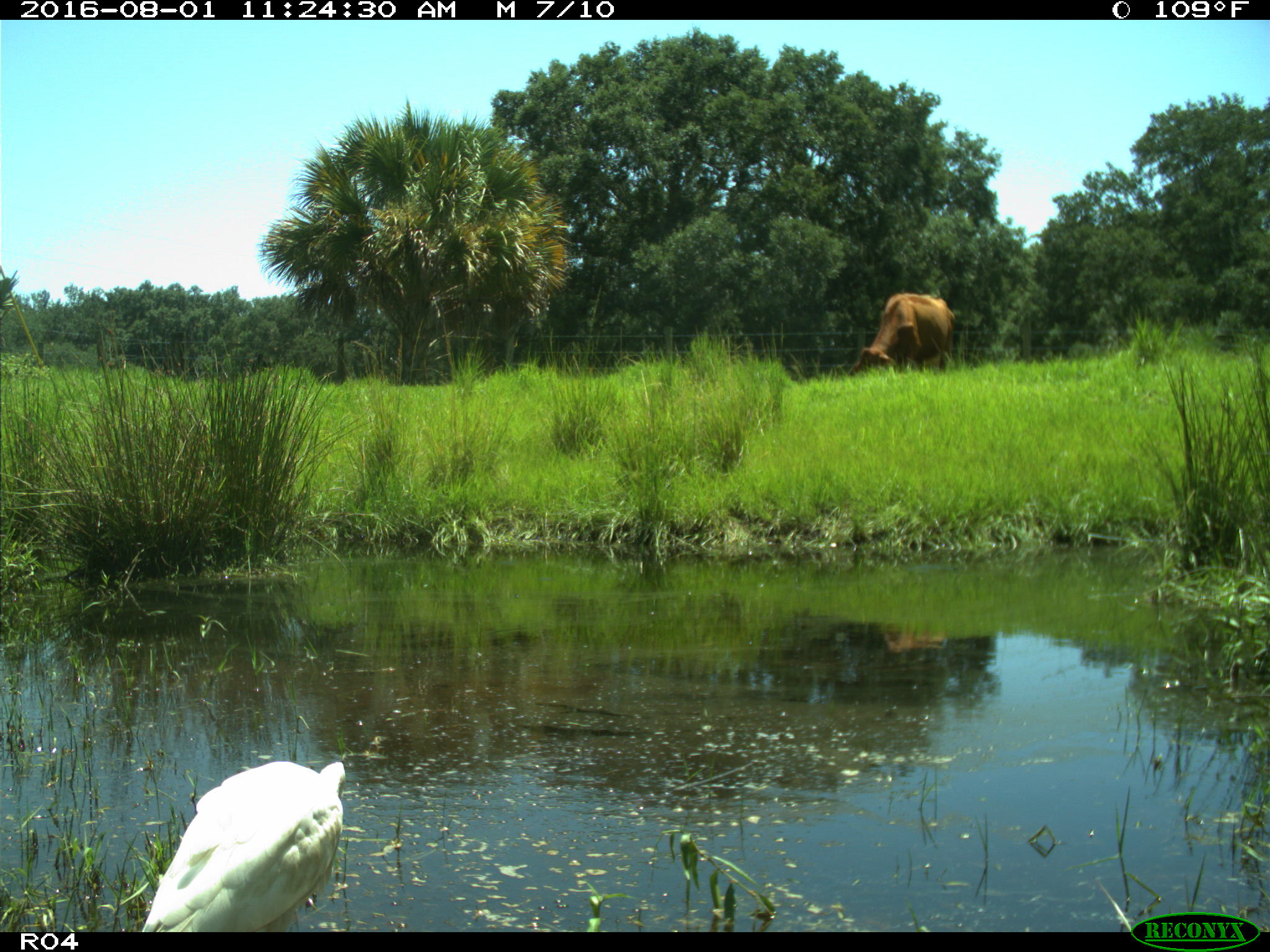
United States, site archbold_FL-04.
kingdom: Animalia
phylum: Chordata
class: Mammalia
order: Artiodactyla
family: Bovidae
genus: Bos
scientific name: Bos taurus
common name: domestic cow